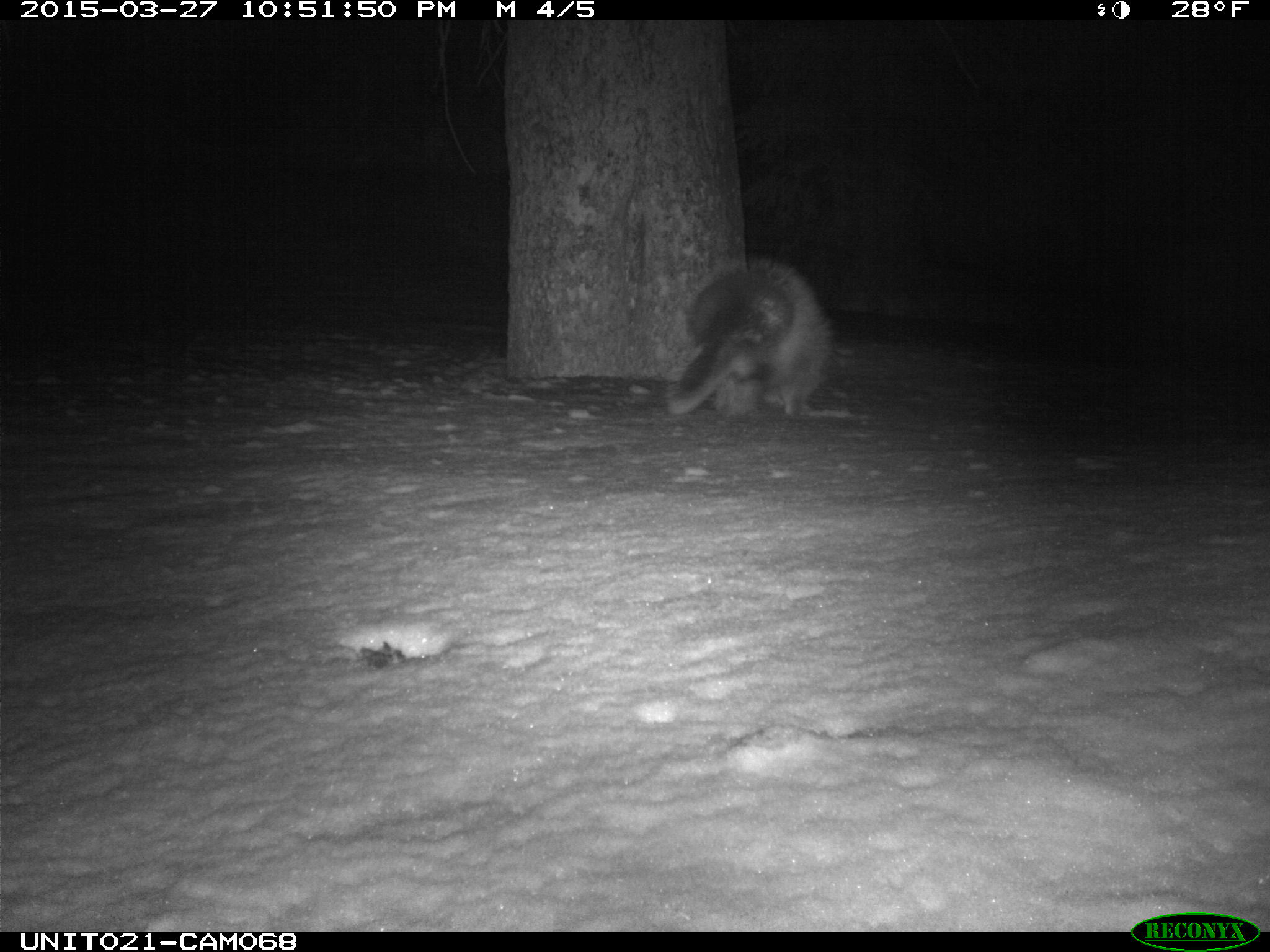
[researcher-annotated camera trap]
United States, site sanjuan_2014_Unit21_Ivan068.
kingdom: Animalia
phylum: Chordata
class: Mammalia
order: Rodentia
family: Erethizontidae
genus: Erethizon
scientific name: Erethizon dorsatum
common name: north american porcupine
Erethizon dorsatum (north american porcupine).